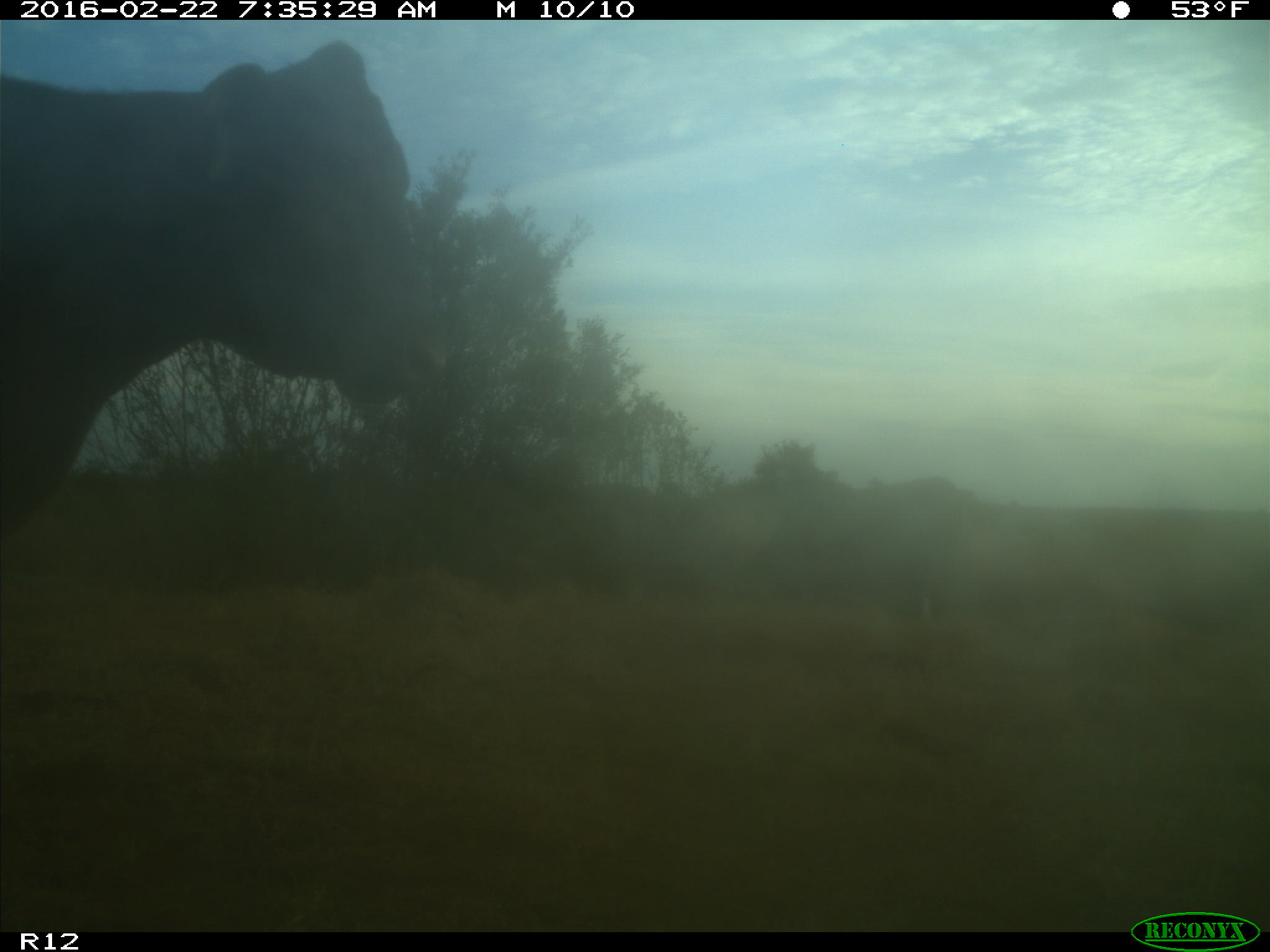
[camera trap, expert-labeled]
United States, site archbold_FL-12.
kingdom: Animalia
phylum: Chordata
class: Mammalia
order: Artiodactyla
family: Bovidae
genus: Bos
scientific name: Bos taurus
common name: domestic cow